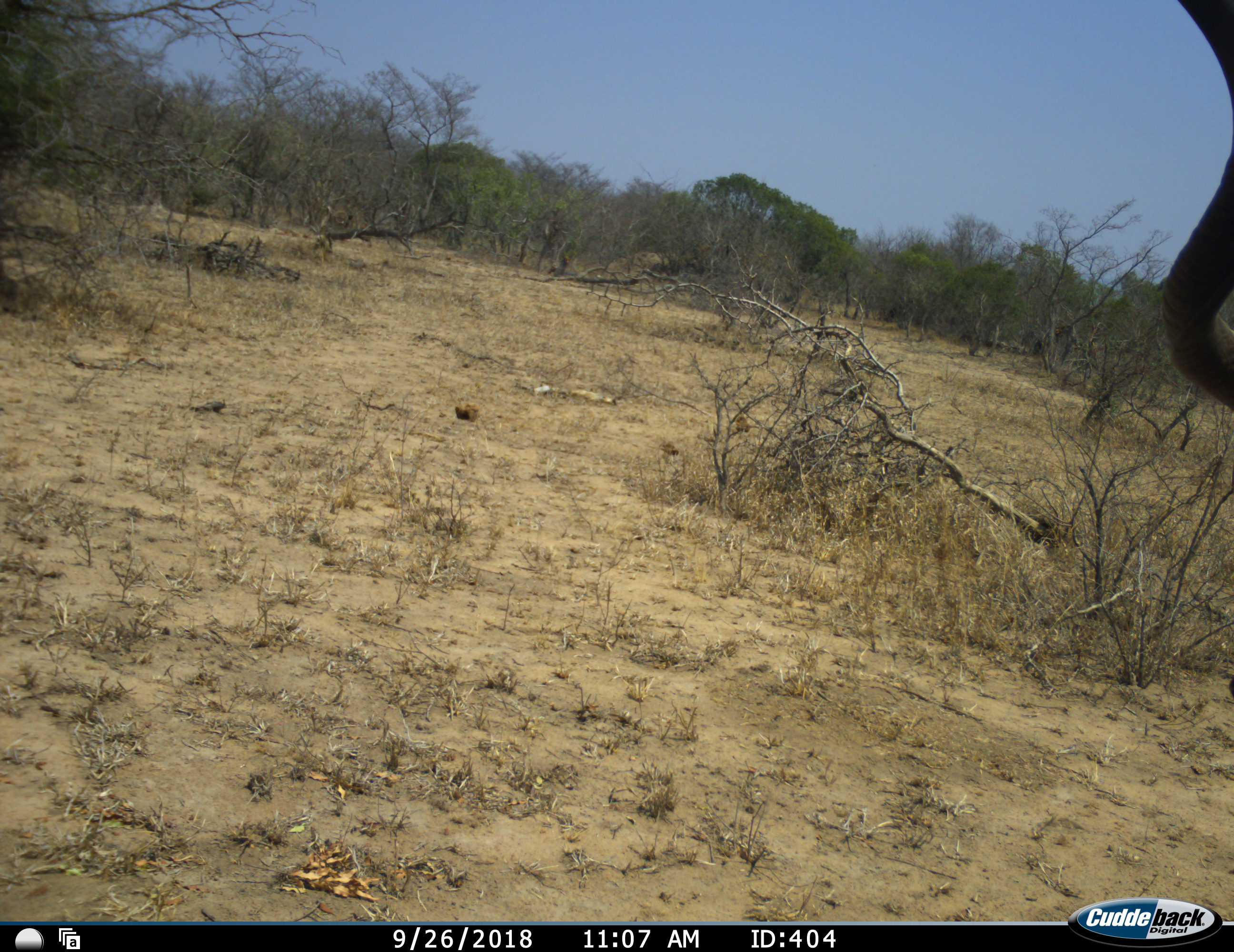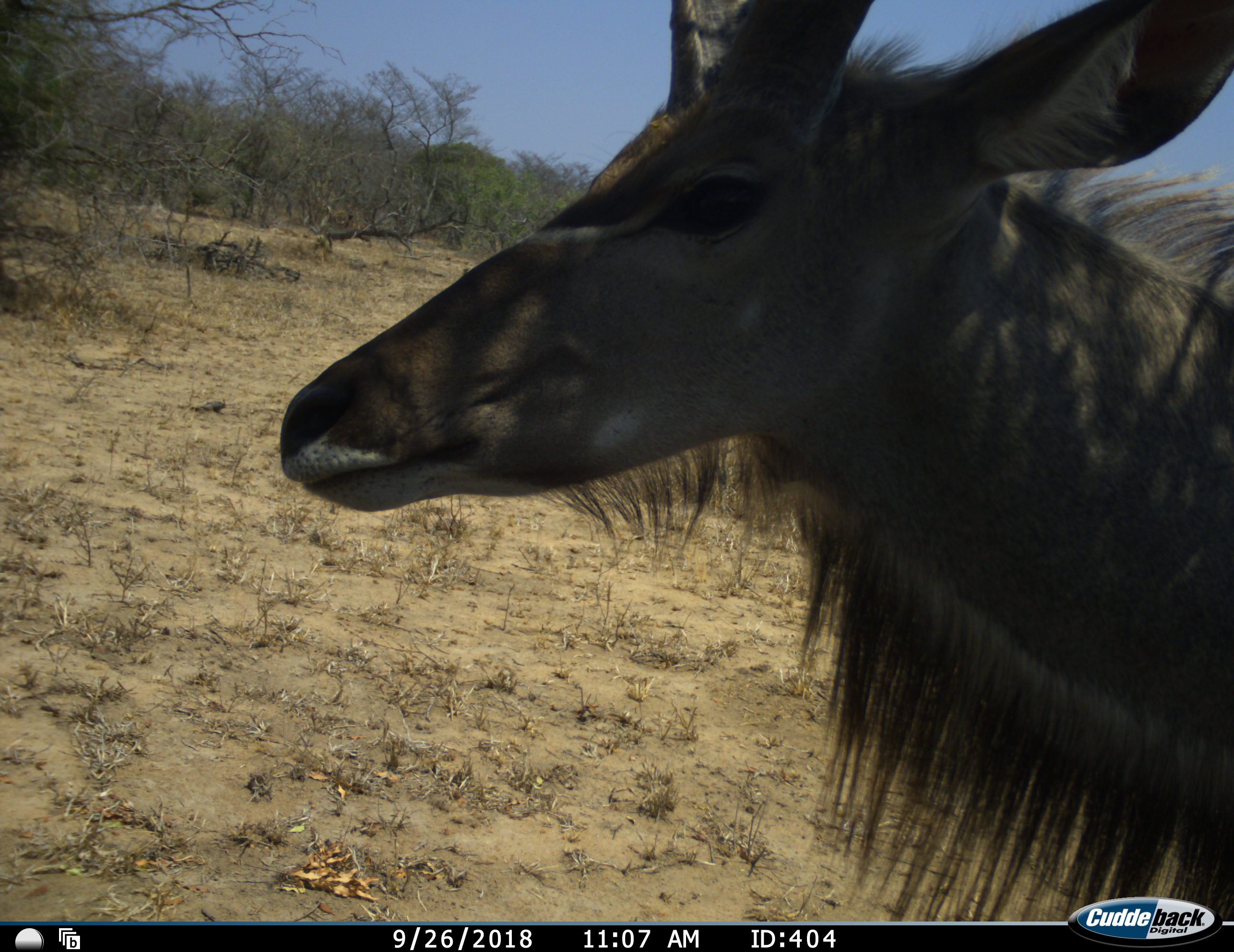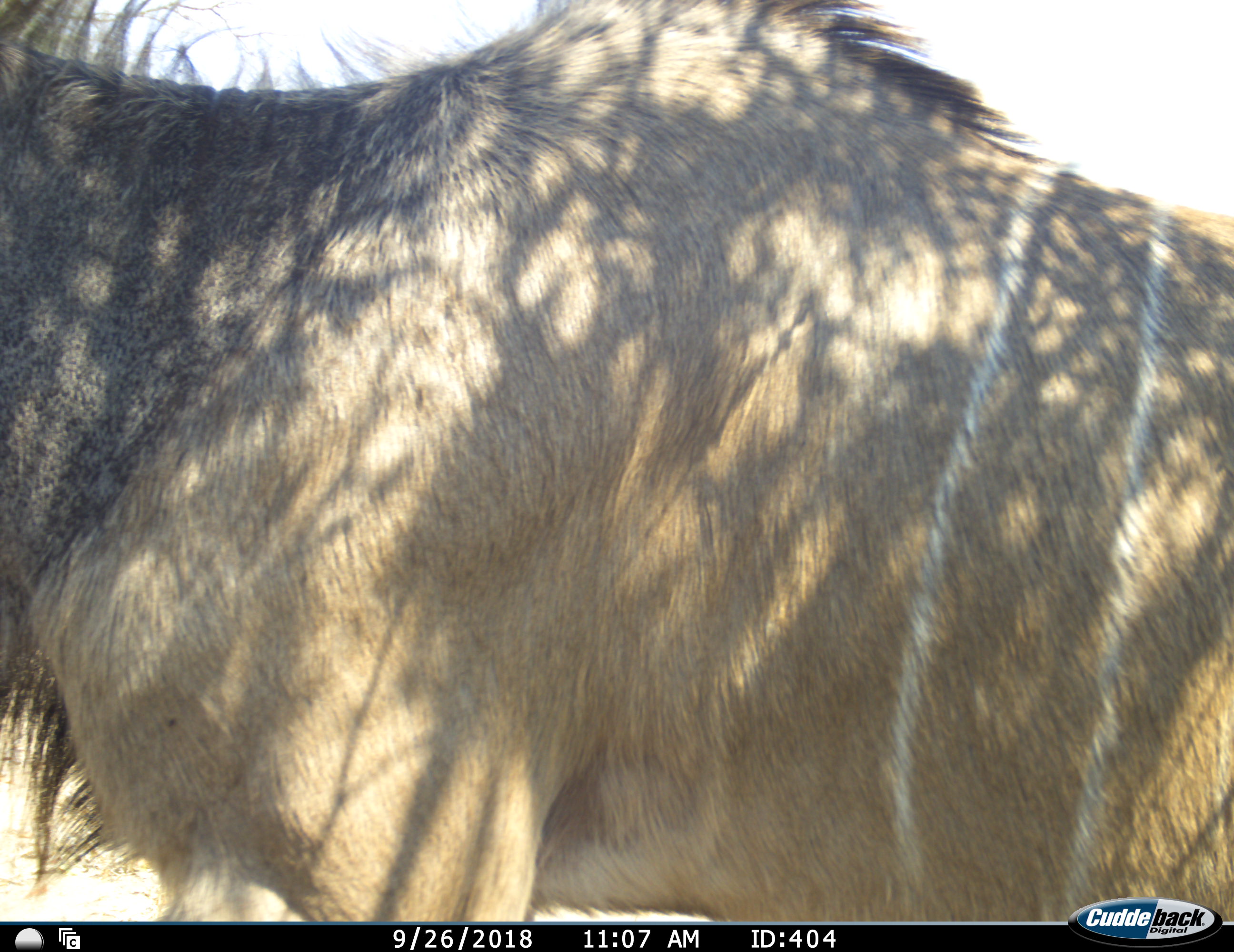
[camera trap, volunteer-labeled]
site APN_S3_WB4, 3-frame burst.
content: unidentified animal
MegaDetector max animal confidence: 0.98